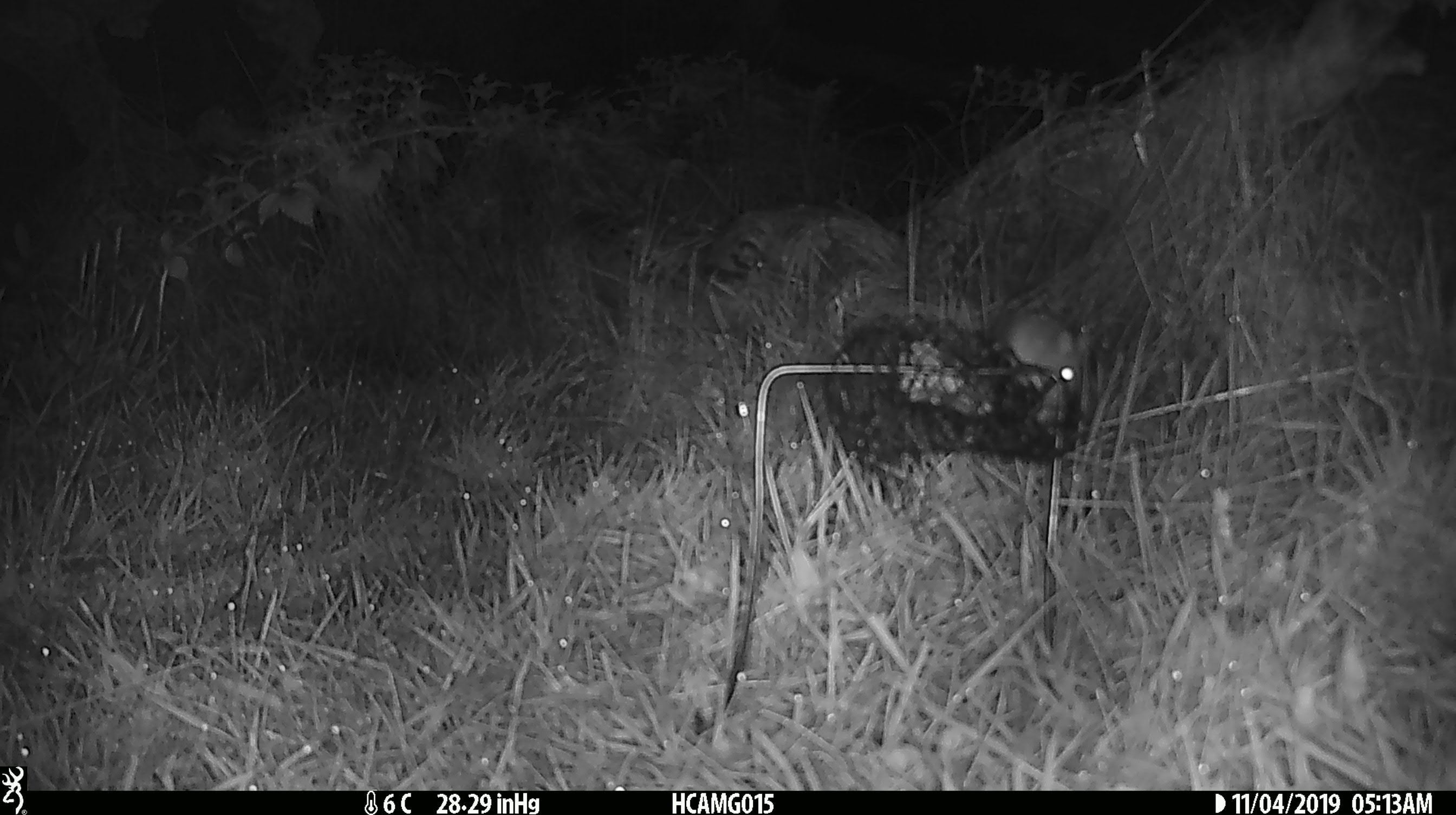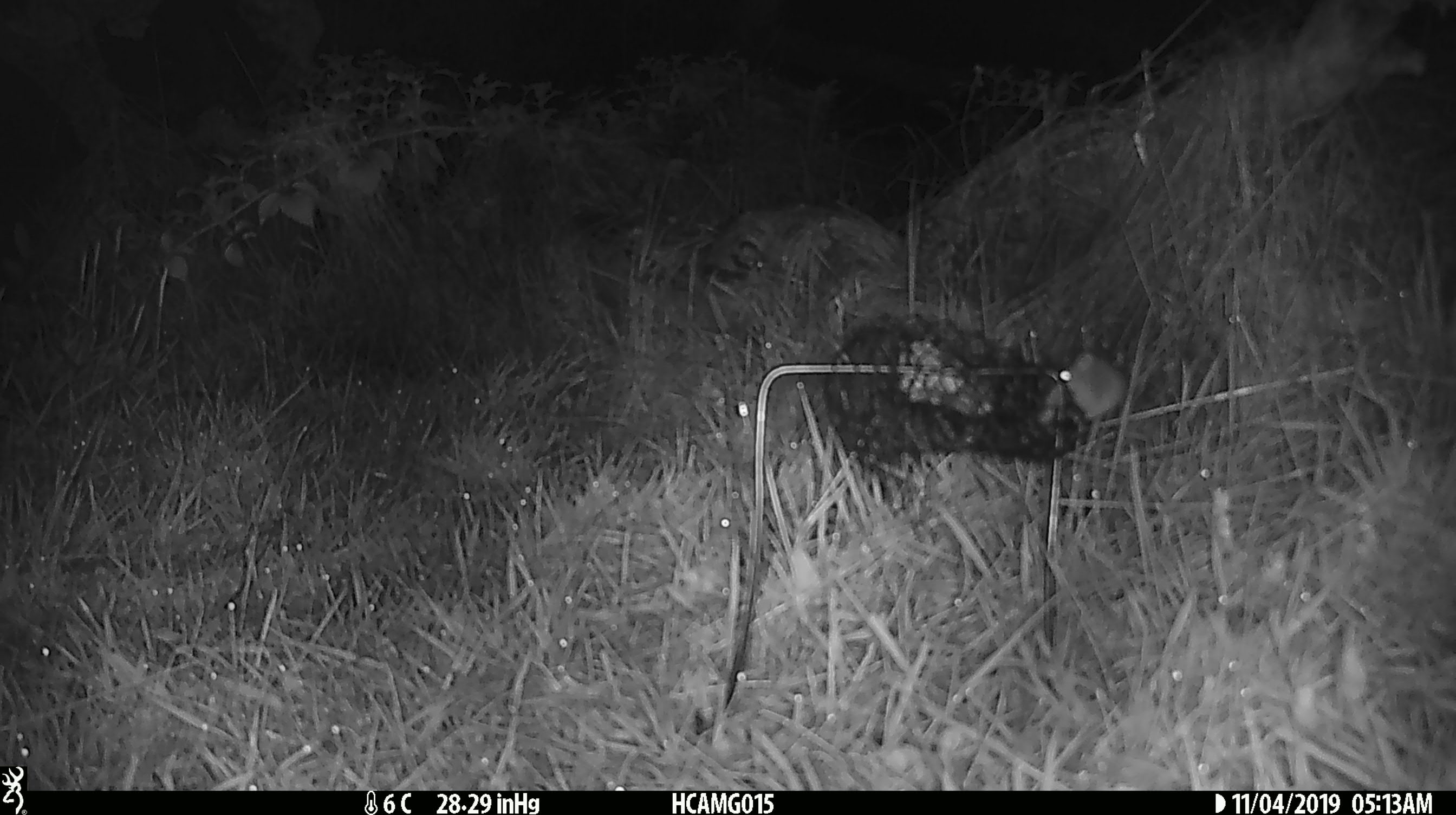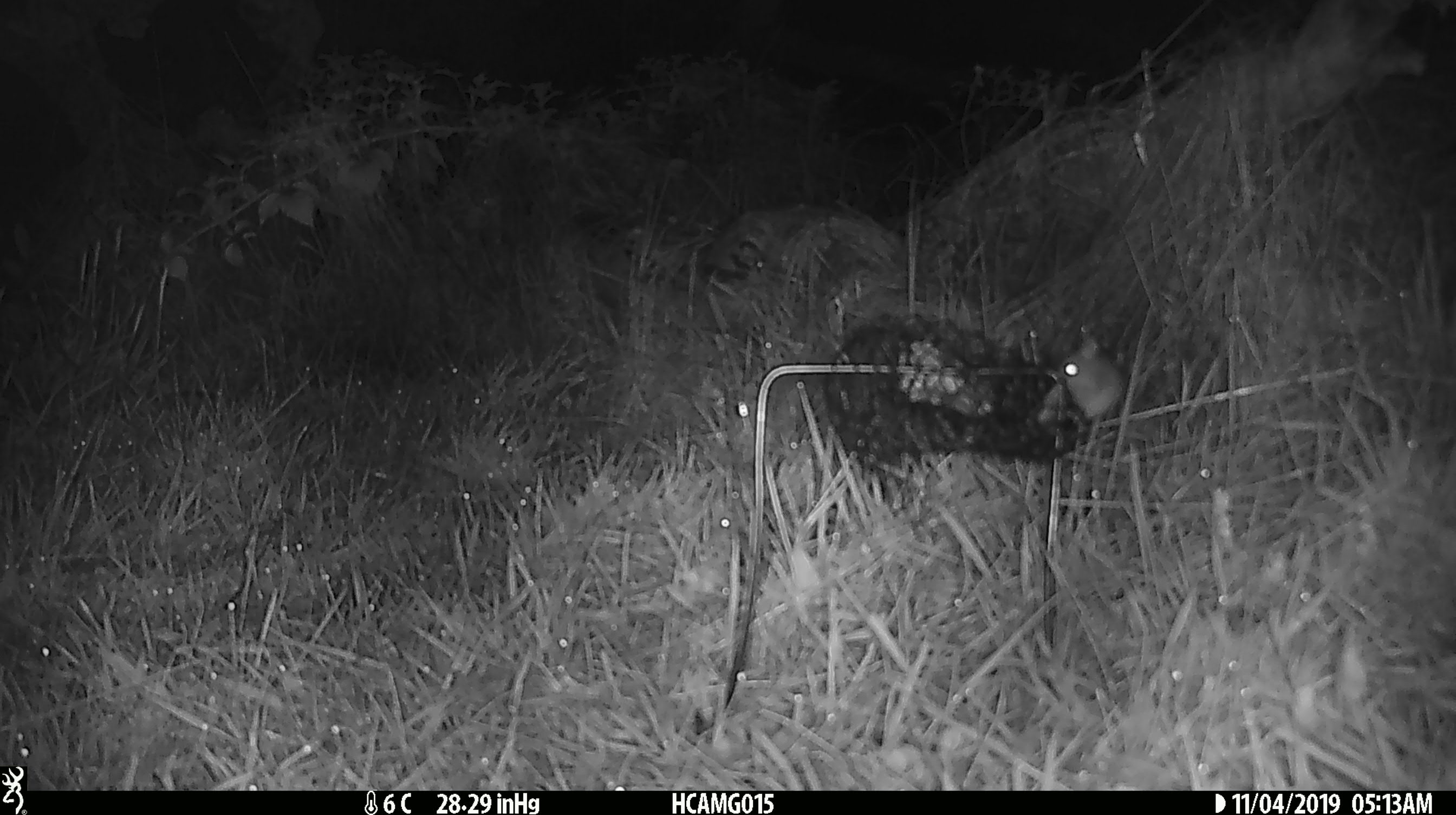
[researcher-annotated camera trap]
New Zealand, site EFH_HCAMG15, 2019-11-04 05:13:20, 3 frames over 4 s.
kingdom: Animalia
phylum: Chordata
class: Mammalia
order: Rodentia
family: Muridae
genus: Mus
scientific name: Mus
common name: mouse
Mouse (Mus).